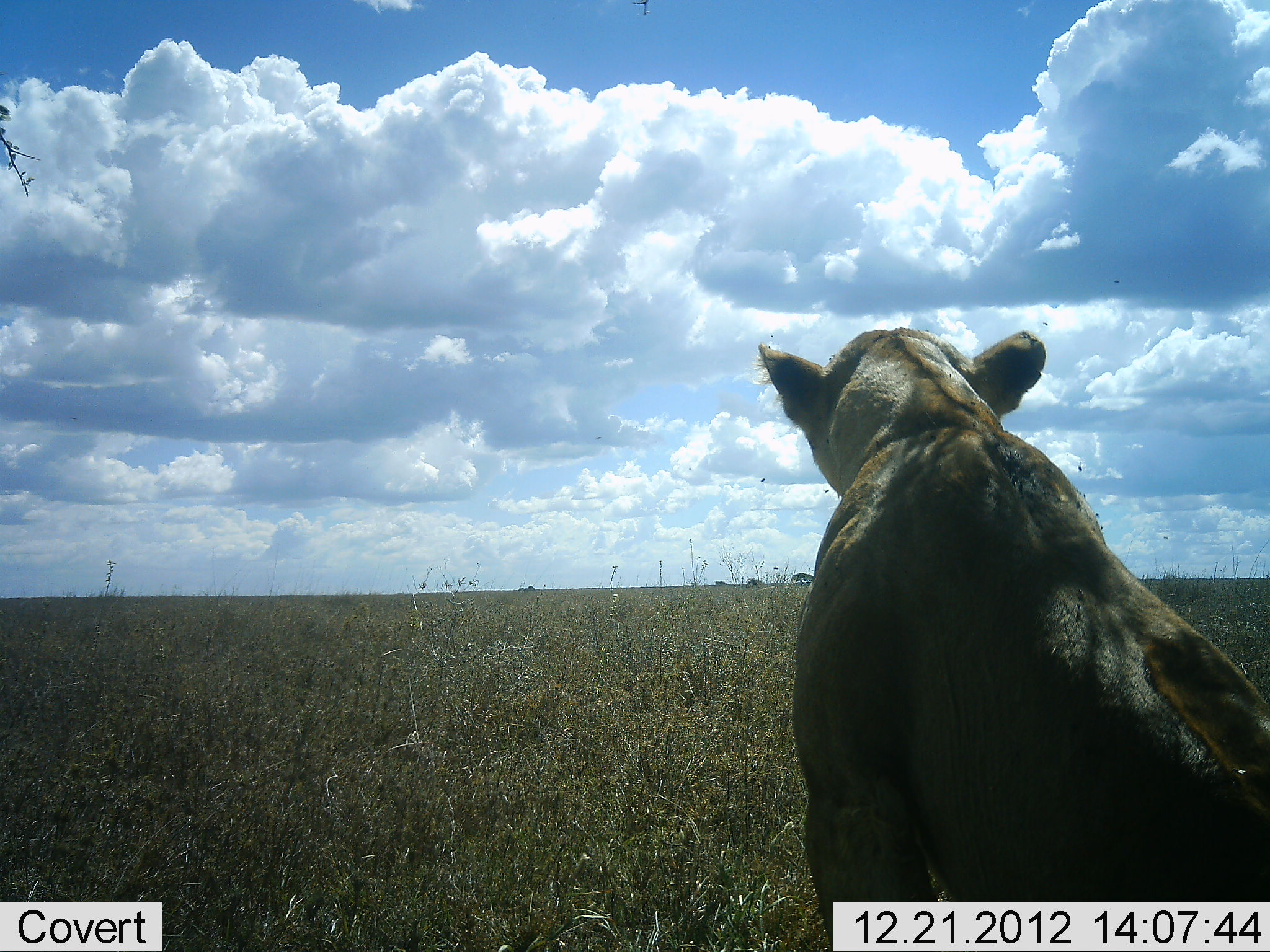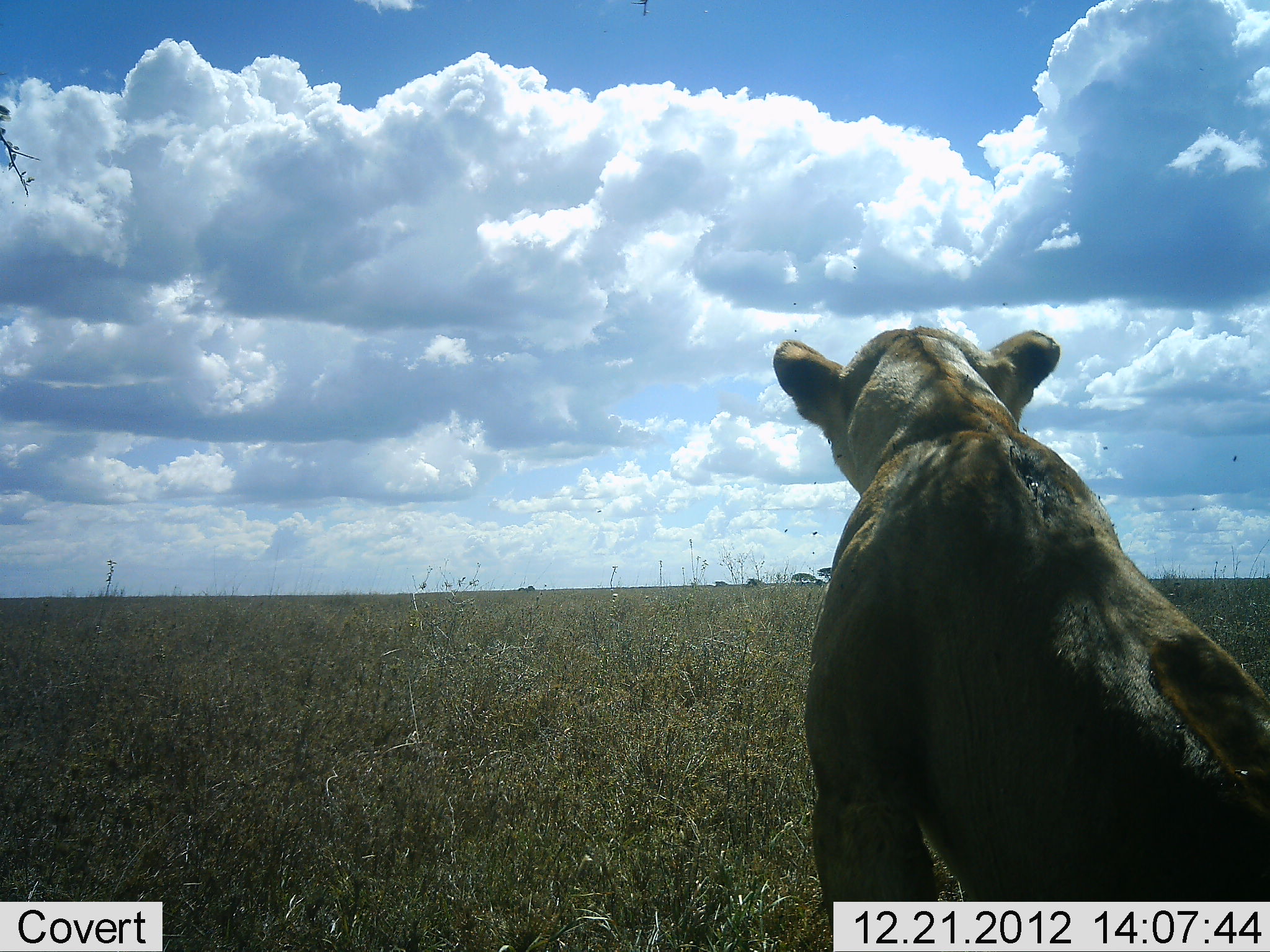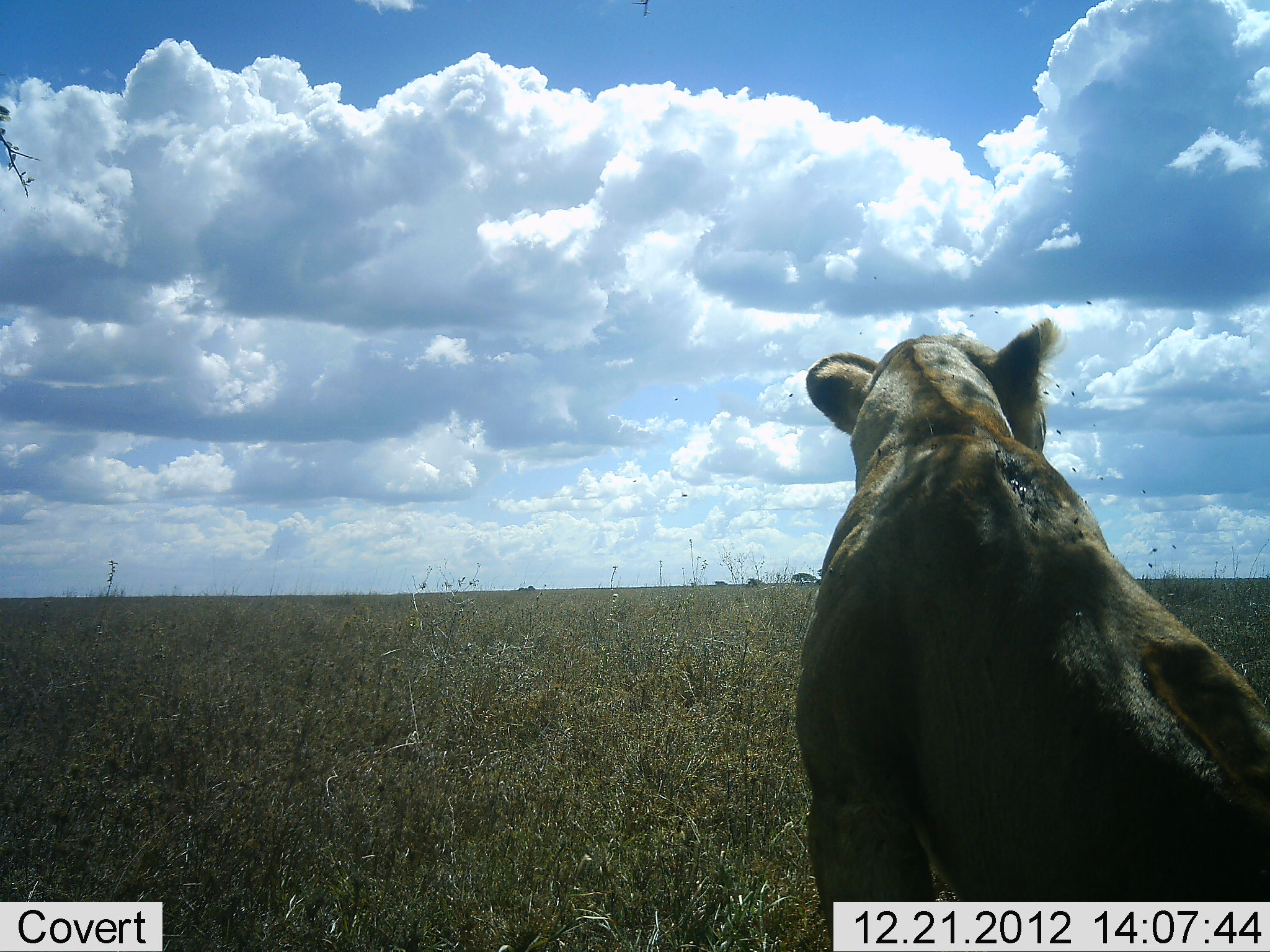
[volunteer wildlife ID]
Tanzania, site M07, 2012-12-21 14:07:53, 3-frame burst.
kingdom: Animalia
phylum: Chordata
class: Mammalia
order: Carnivora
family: Felidae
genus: Panthera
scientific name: Panthera leo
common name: lion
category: lionfemale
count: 1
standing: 20%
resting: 80%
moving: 0%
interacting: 0%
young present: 0%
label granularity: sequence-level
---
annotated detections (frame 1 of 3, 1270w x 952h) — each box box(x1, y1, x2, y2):
animal: box(750, 326, 1270, 952)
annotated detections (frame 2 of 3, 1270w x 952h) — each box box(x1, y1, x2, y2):
animal: box(772, 326, 1270, 952)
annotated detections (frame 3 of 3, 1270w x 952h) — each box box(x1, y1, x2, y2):
animal: box(788, 314, 1270, 952)